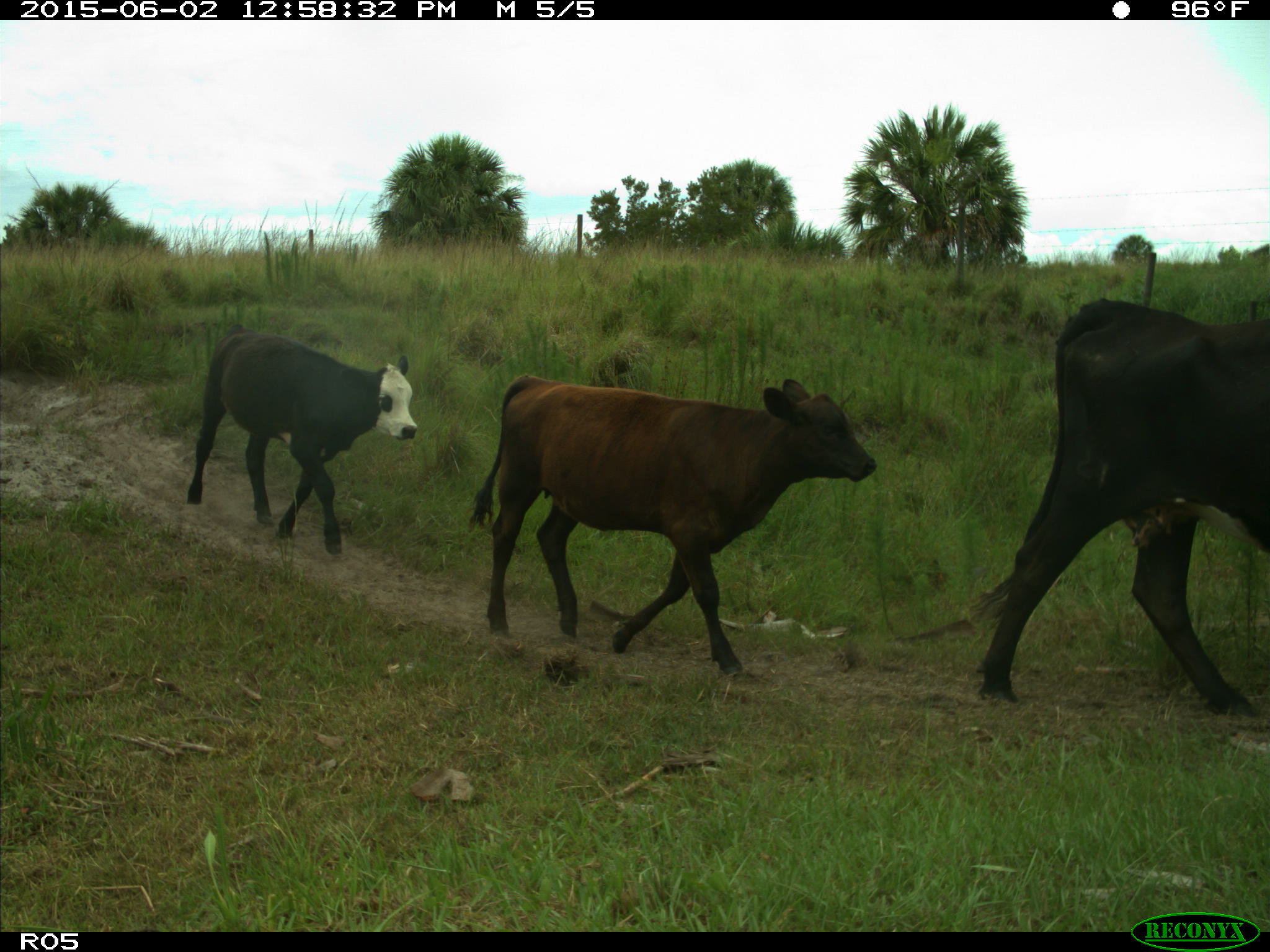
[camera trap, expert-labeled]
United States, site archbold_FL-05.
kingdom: Animalia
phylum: Chordata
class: Mammalia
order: Artiodactyla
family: Bovidae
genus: Bos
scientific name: Bos taurus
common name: domestic cow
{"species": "Bos taurus (domestic cow)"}